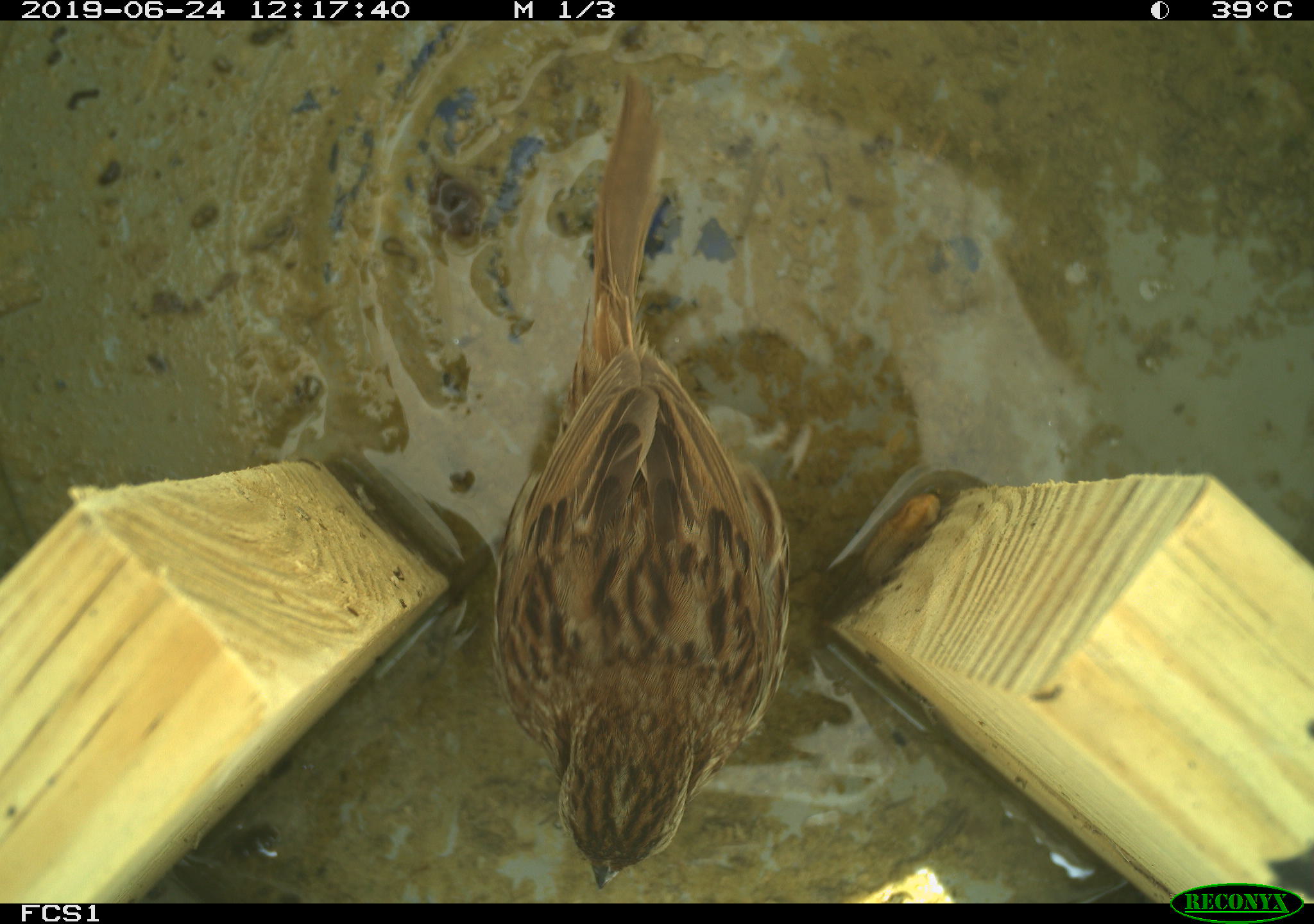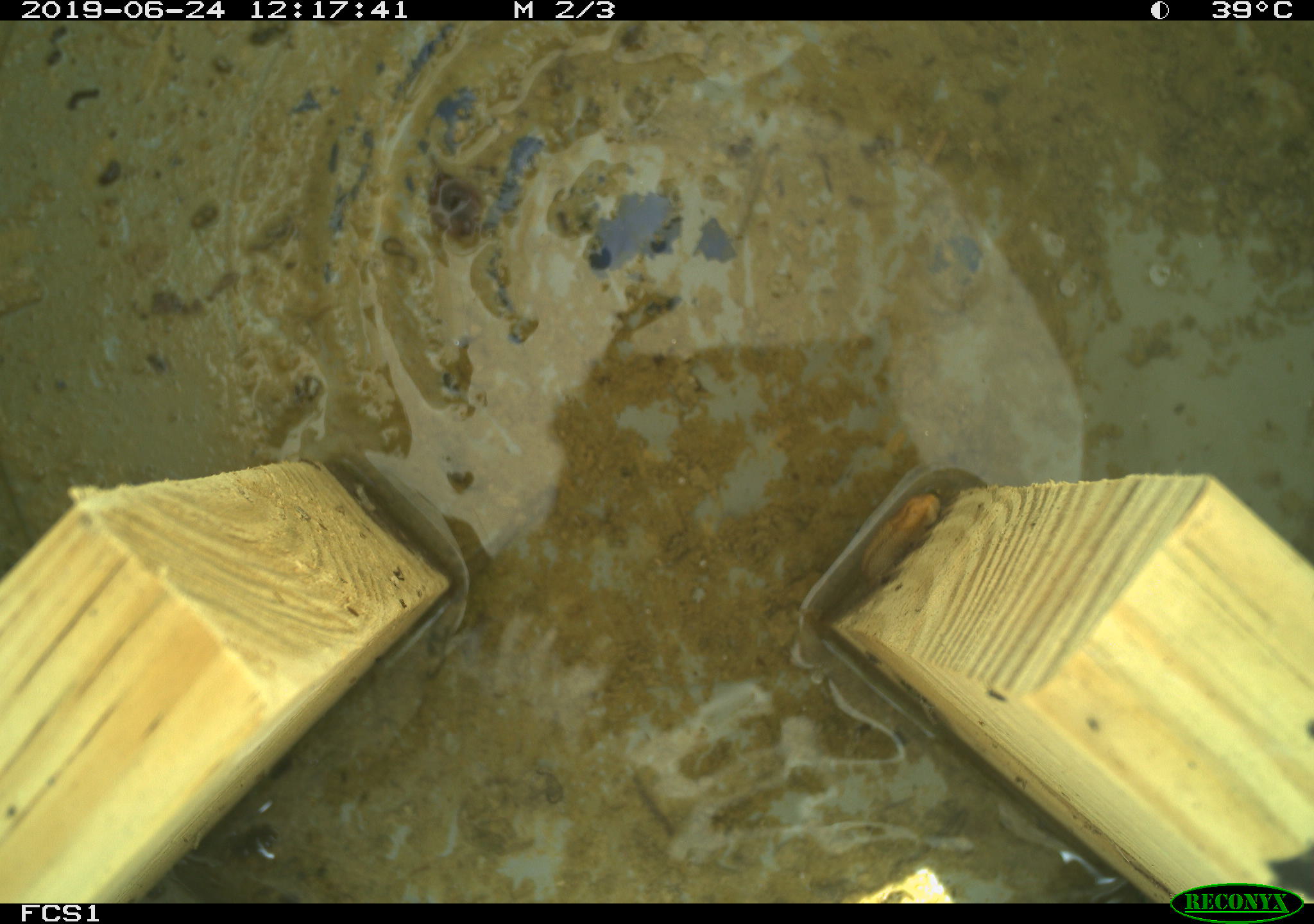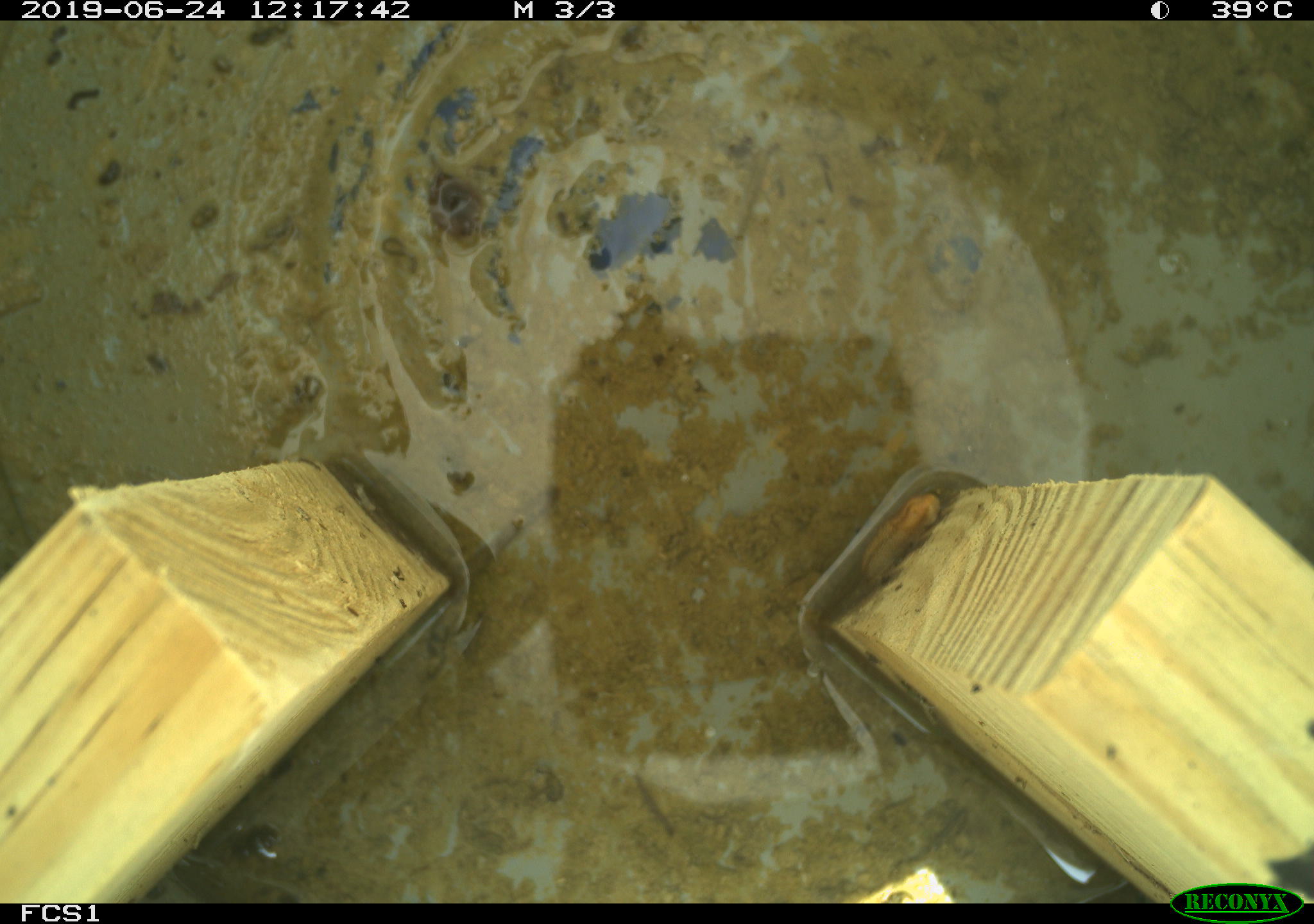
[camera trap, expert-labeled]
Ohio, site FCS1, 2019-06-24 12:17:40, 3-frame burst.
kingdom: Animalia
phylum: Chordata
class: Aves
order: Passeriformes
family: Passerellidae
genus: Melospiza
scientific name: Melospiza melodia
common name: song sparrow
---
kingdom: Animalia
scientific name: Animalia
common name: animal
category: invertebrate